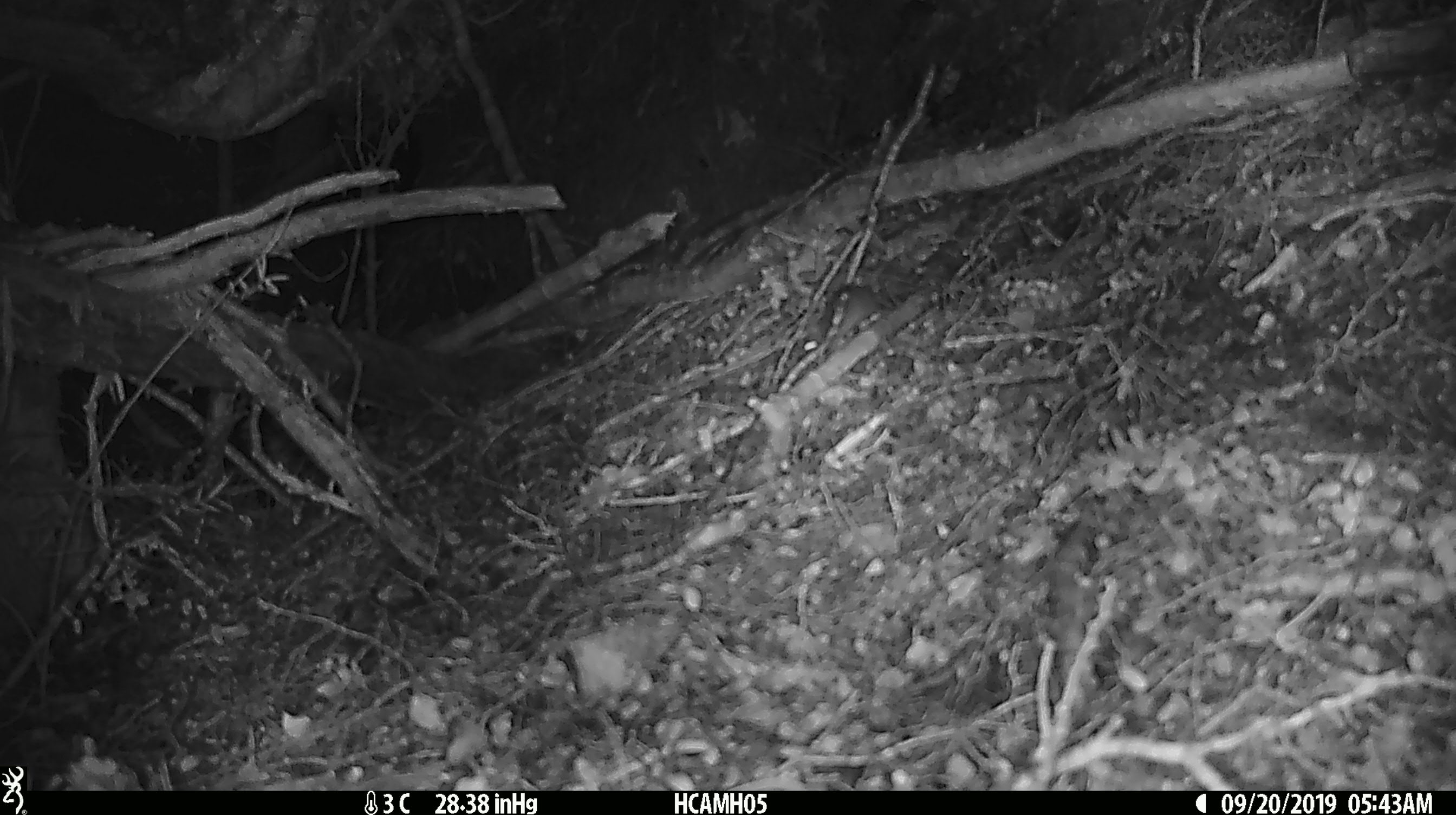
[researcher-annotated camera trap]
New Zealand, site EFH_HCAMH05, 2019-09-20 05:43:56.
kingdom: Animalia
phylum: Chordata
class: Mammalia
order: Rodentia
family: Muridae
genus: Mus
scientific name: Mus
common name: mouse